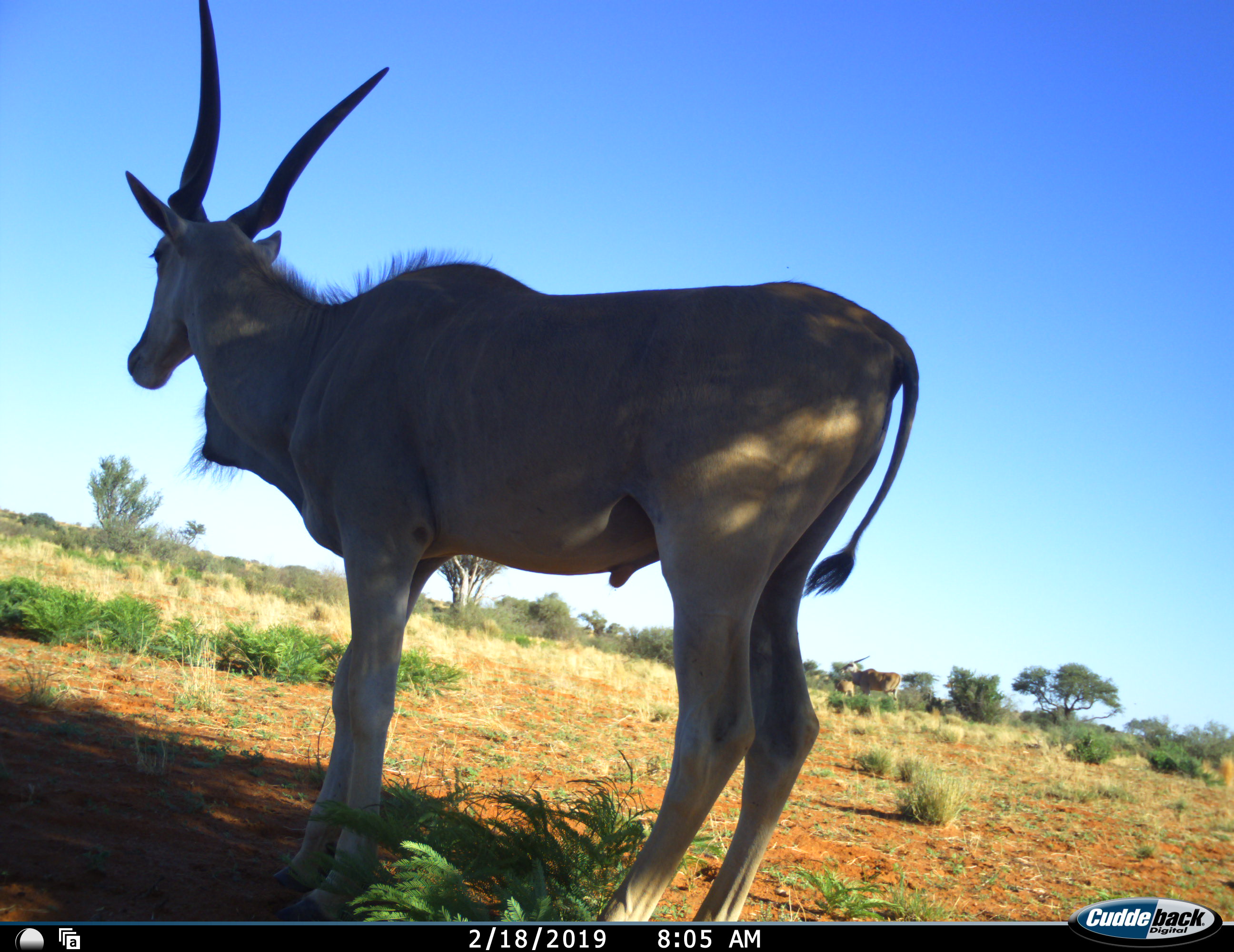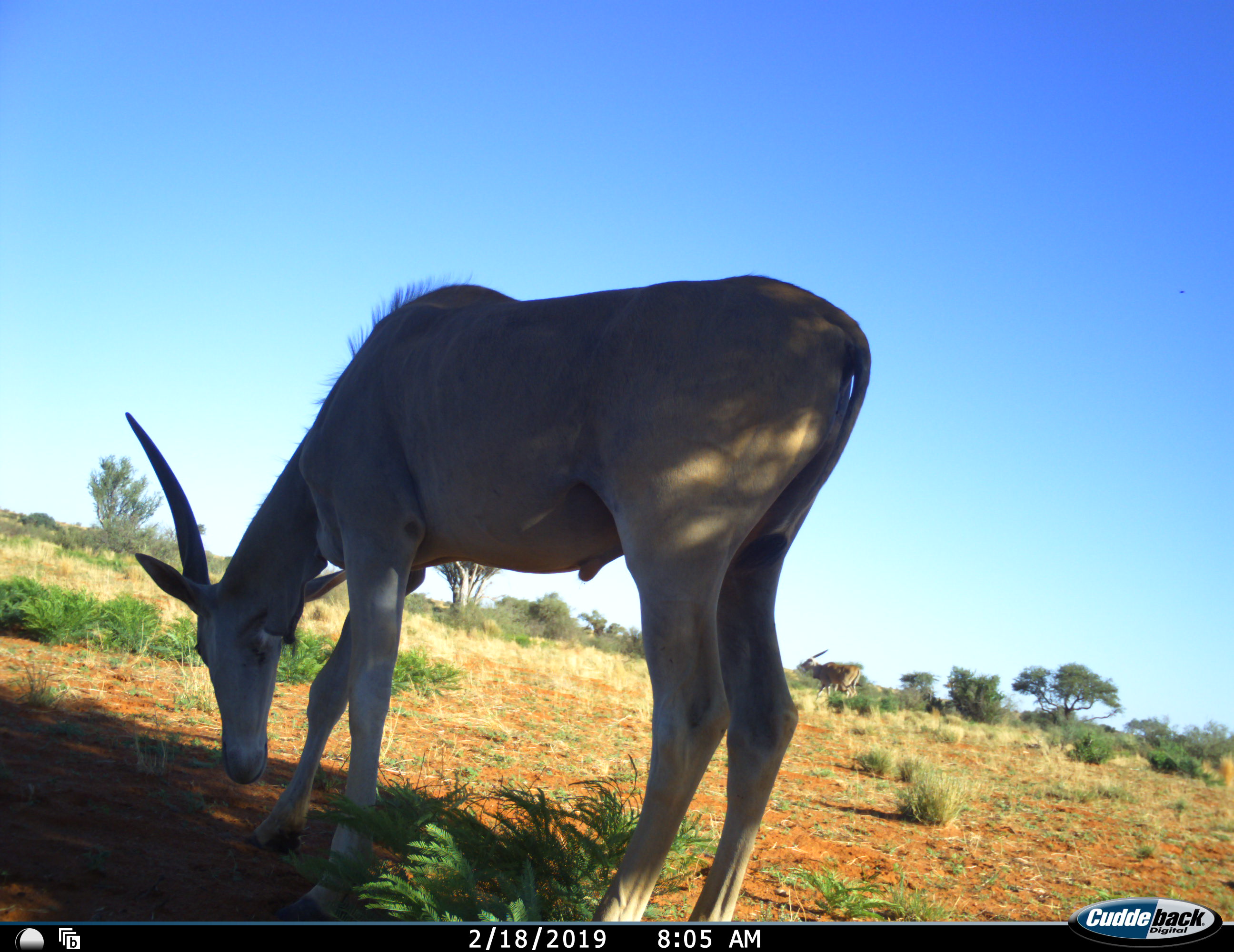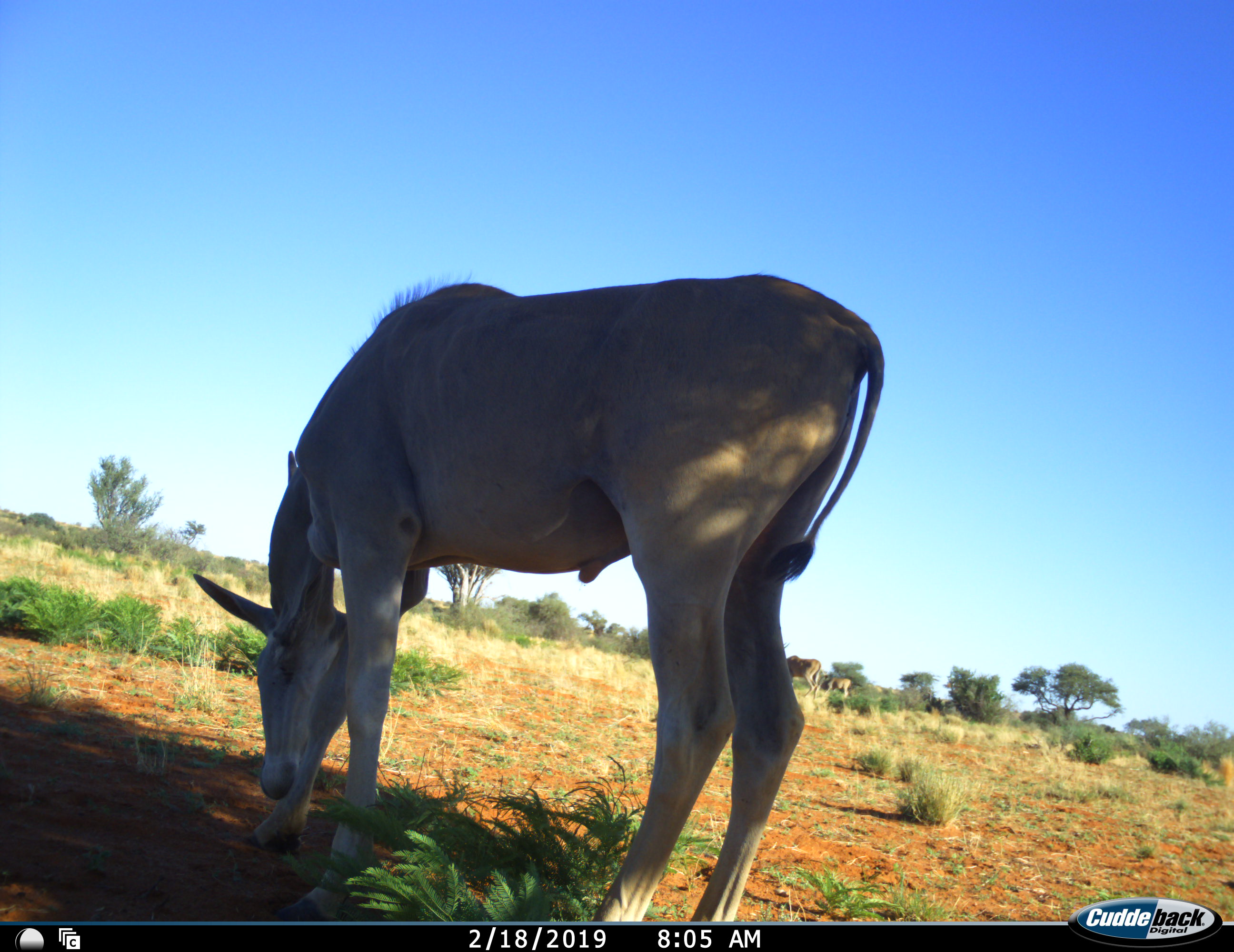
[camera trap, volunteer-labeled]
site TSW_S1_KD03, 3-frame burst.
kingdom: Animalia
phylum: Chordata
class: Mammalia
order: Artiodactyla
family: Bovidae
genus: Tragelaphus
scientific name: Tragelaphus oryx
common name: eland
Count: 1.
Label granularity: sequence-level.